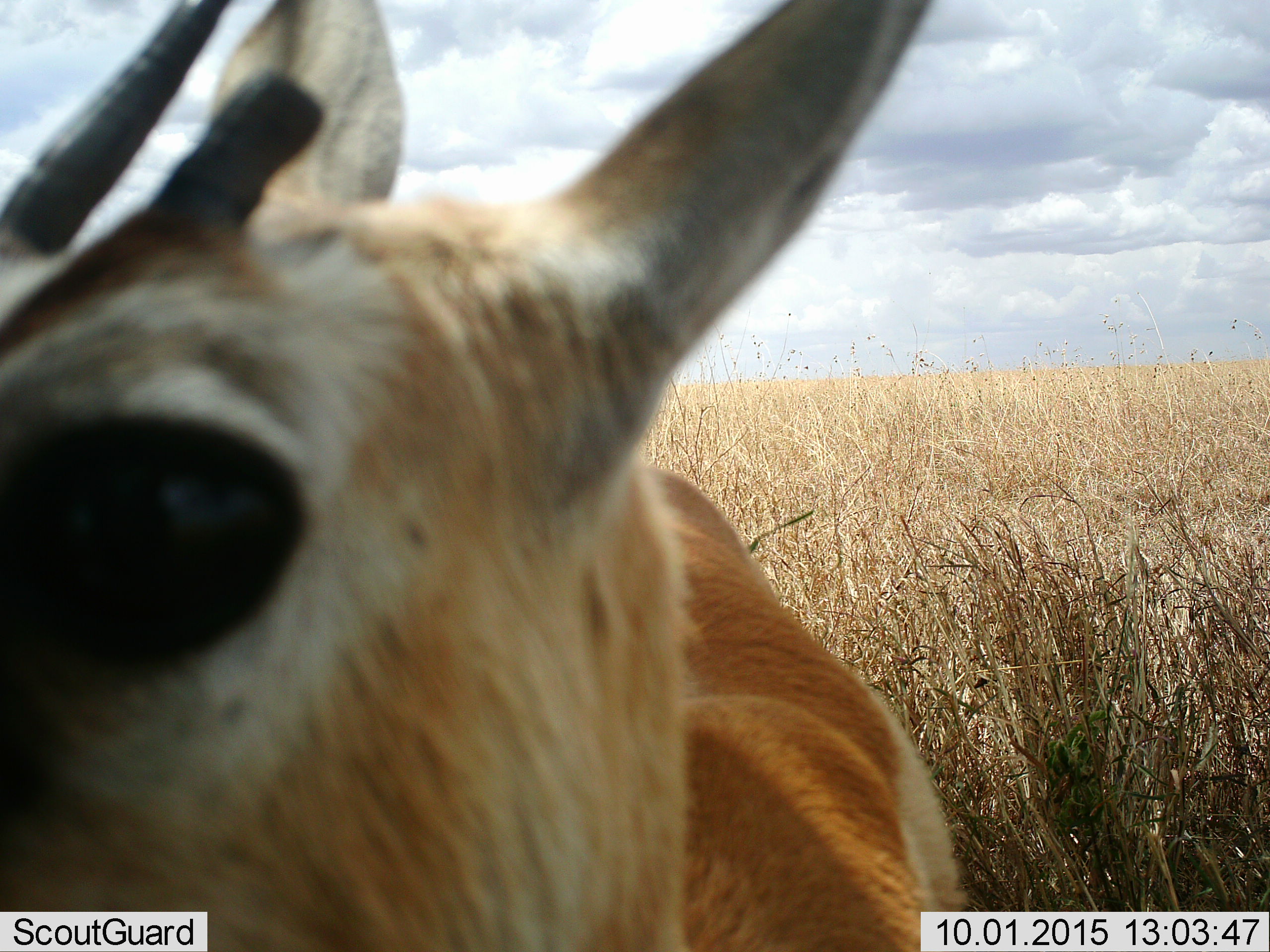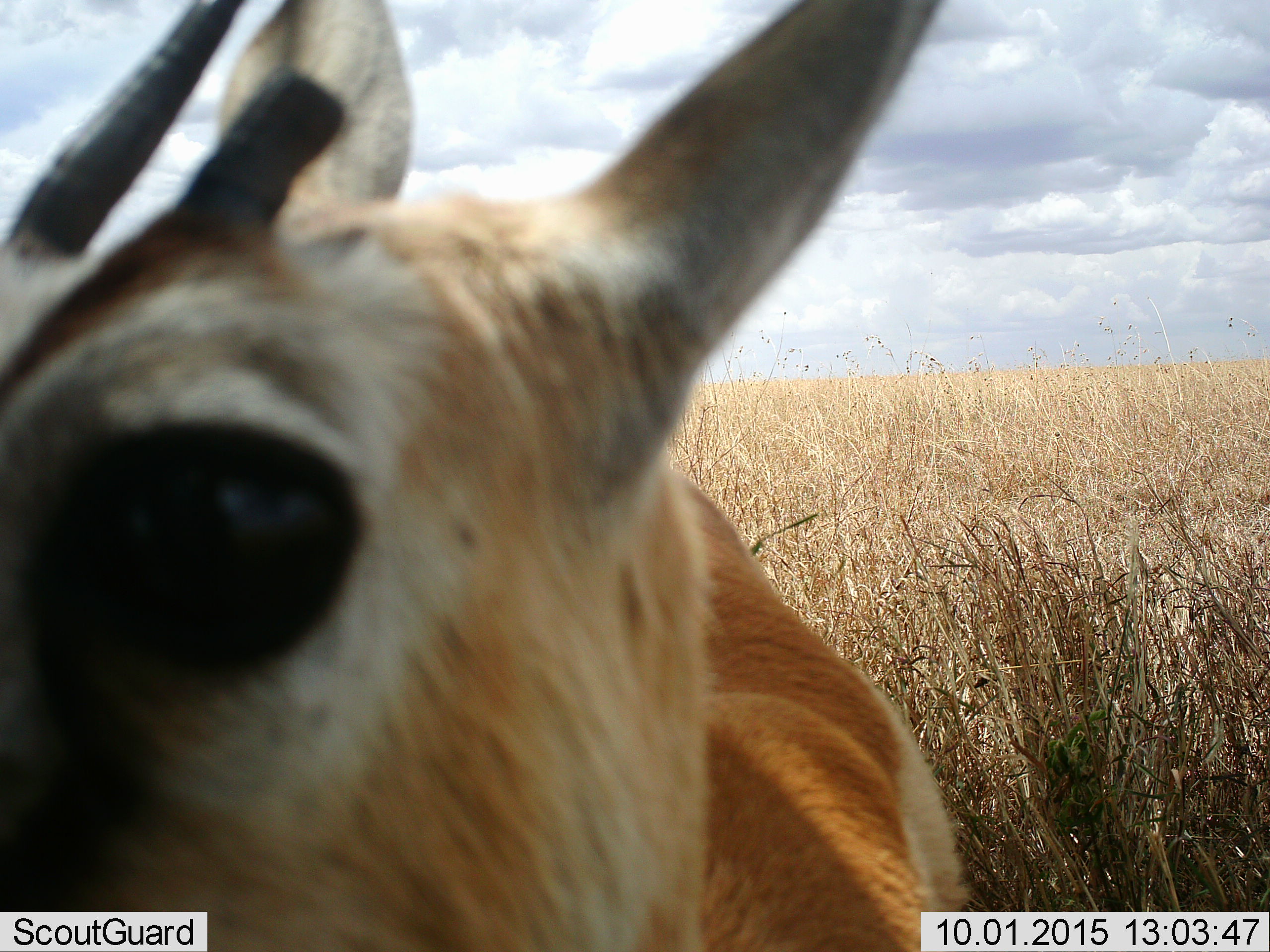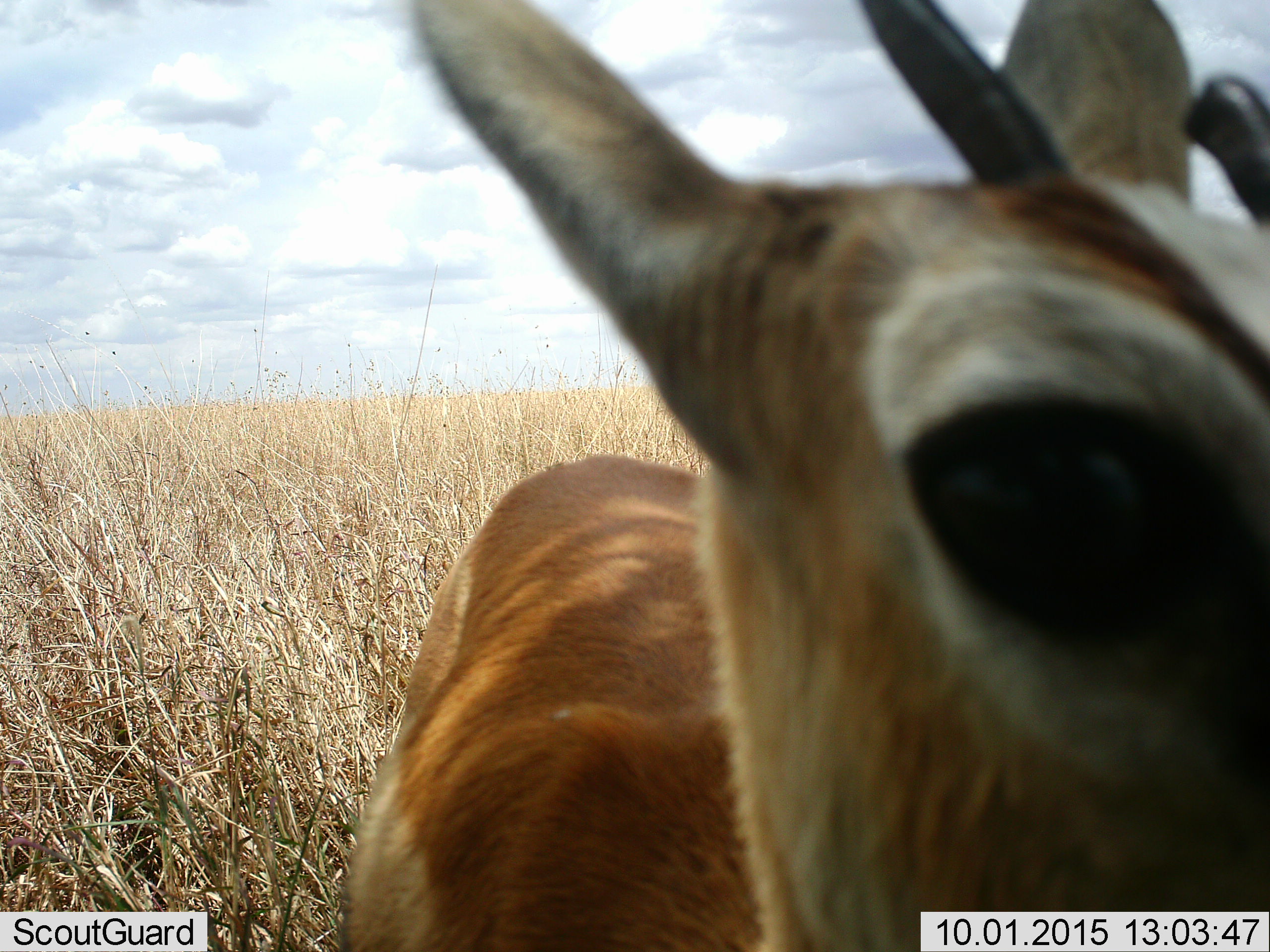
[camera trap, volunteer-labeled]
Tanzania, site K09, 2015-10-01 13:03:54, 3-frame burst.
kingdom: Animalia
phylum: Chordata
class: Mammalia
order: Artiodactyla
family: Bovidae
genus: Eudorcas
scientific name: Eudorcas thomsonii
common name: thomson's gazelle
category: gazellethomsons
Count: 1.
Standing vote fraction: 75%.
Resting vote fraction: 12%.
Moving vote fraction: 25%.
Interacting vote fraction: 0%.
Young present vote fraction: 0%.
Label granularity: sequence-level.